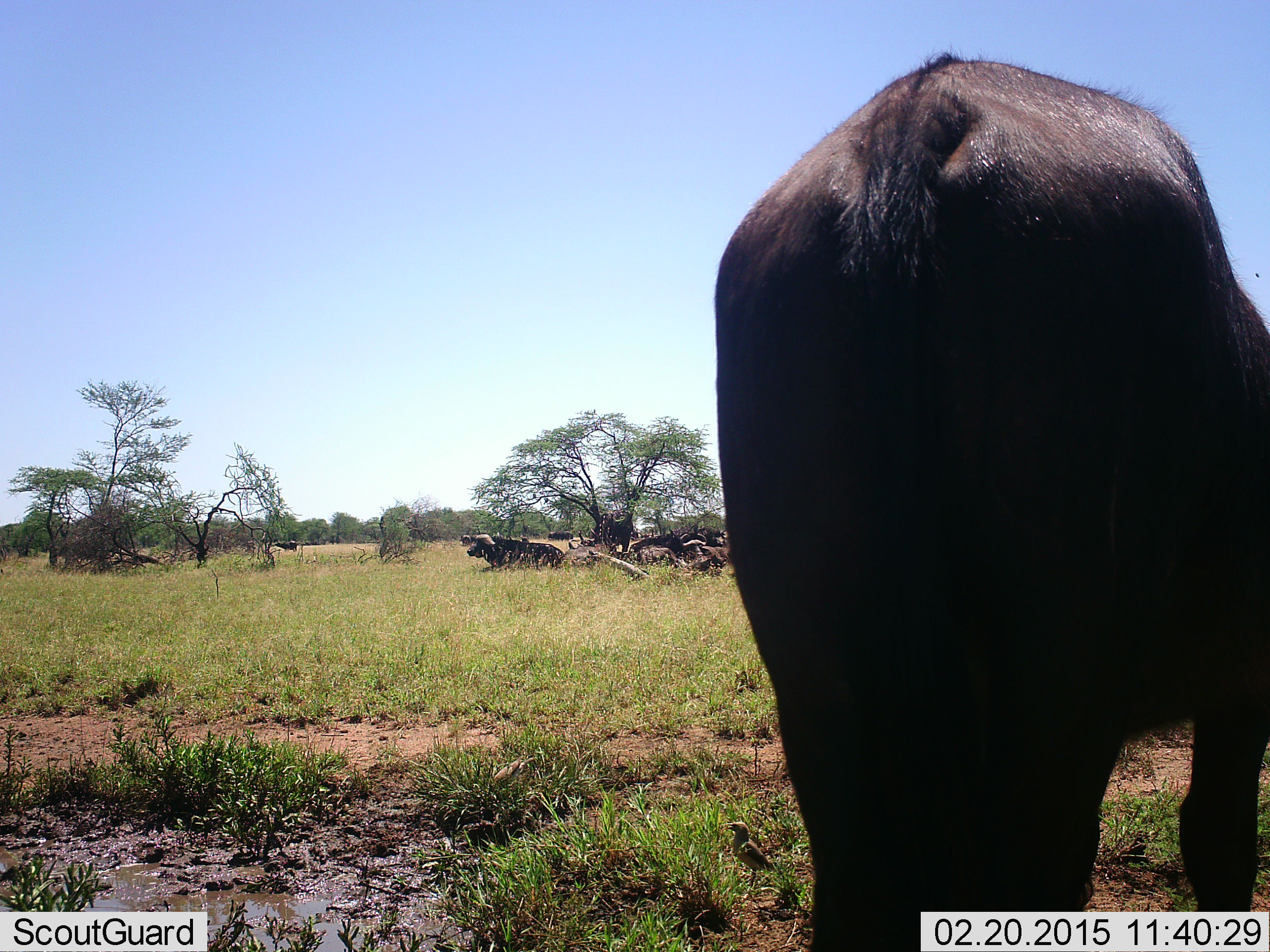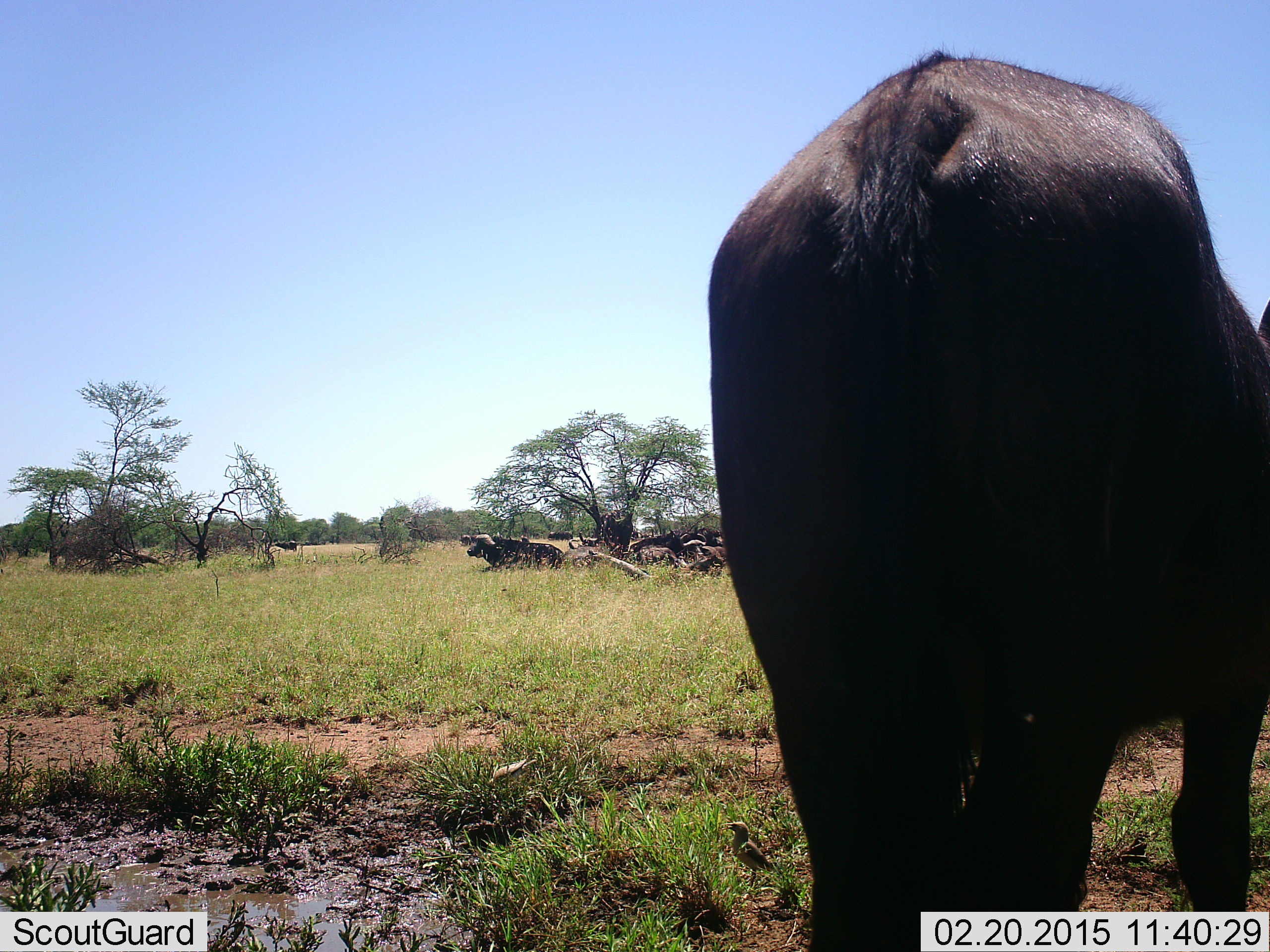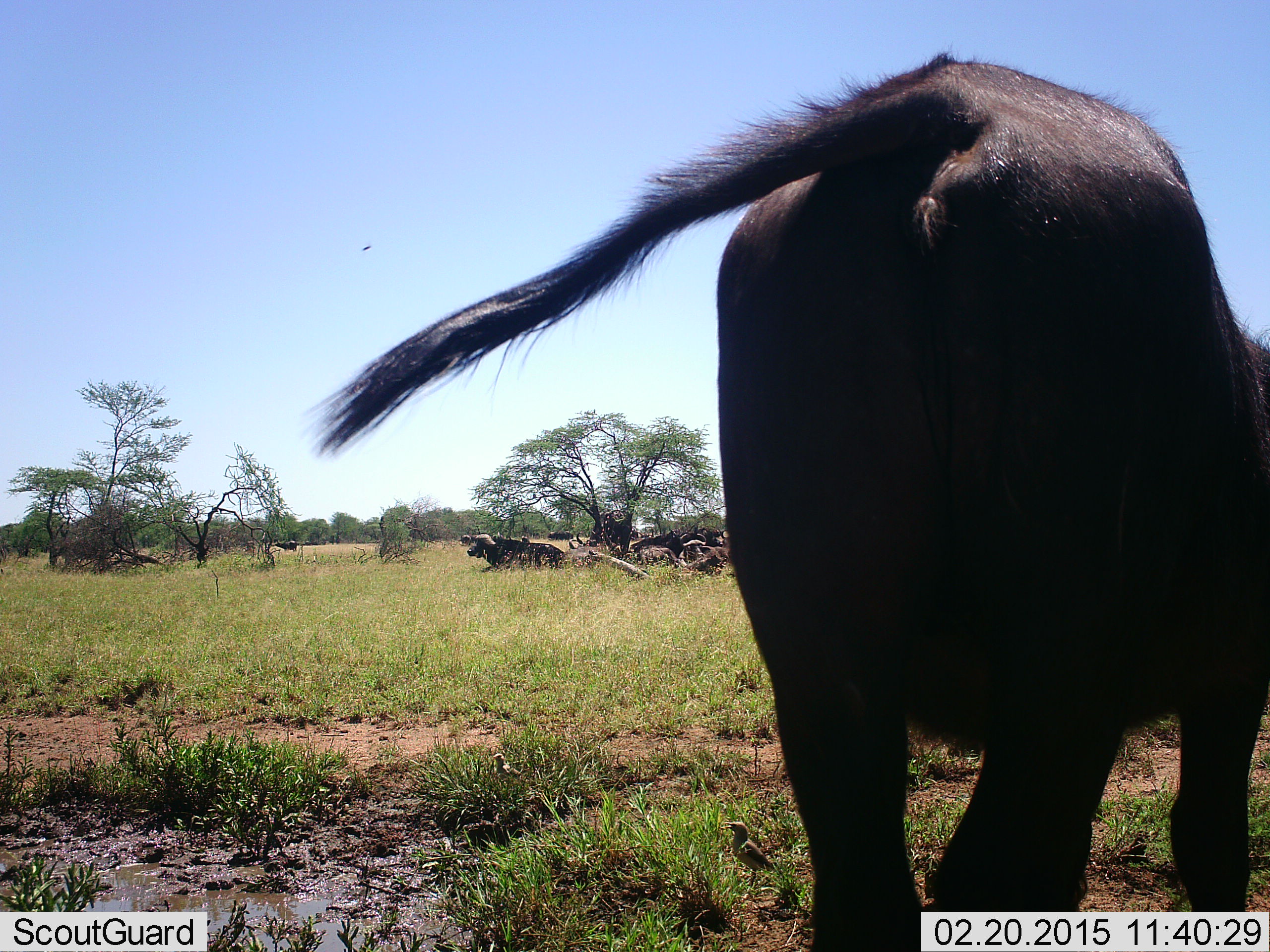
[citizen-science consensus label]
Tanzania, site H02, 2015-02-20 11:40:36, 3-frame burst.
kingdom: Animalia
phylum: Chordata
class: Mammalia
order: Artiodactyla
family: Bovidae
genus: Syncerus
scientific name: Syncerus caffer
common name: cape buffalo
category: buffalo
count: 4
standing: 80%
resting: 70%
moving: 0%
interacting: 0%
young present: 0%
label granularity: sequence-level